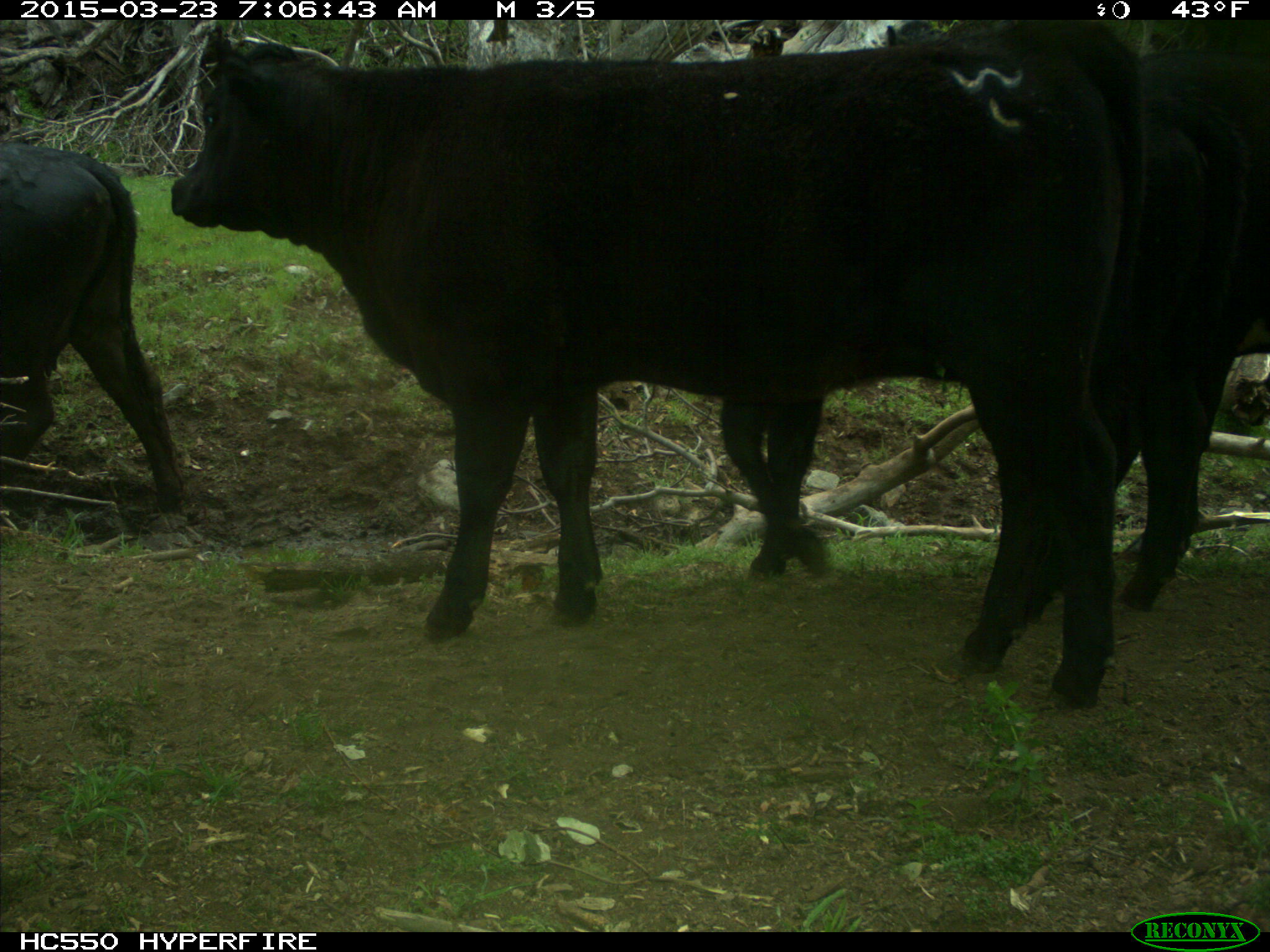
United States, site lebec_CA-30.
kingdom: Animalia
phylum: Chordata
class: Mammalia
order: Artiodactyla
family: Bovidae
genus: Bos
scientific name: Bos taurus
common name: domestic cow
Bos taurus (domestic cow).